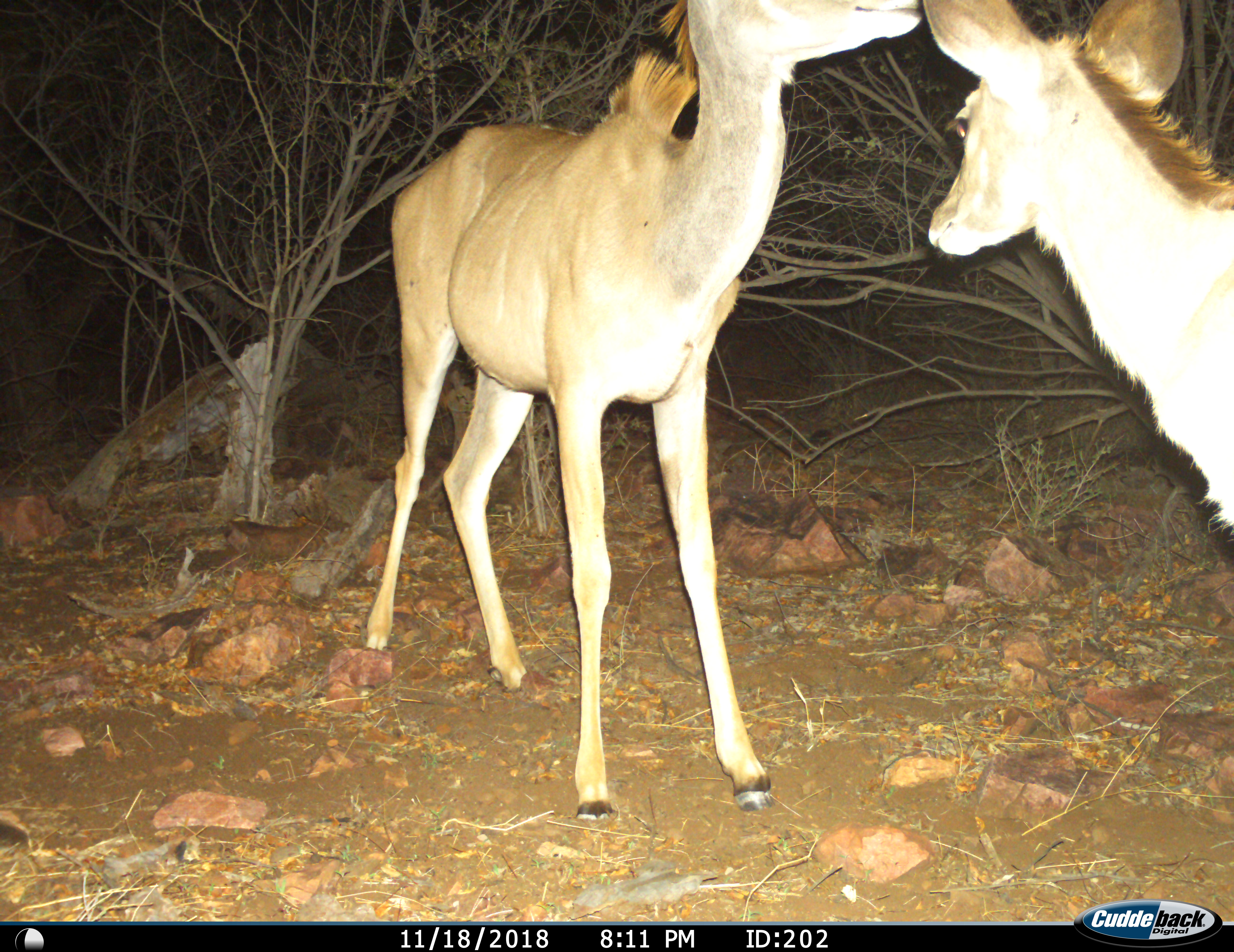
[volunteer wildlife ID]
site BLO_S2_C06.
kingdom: Animalia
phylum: Chordata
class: Mammalia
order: Artiodactyla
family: Bovidae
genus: Tragelaphus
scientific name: Tragelaphus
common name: kudu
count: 2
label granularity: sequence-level